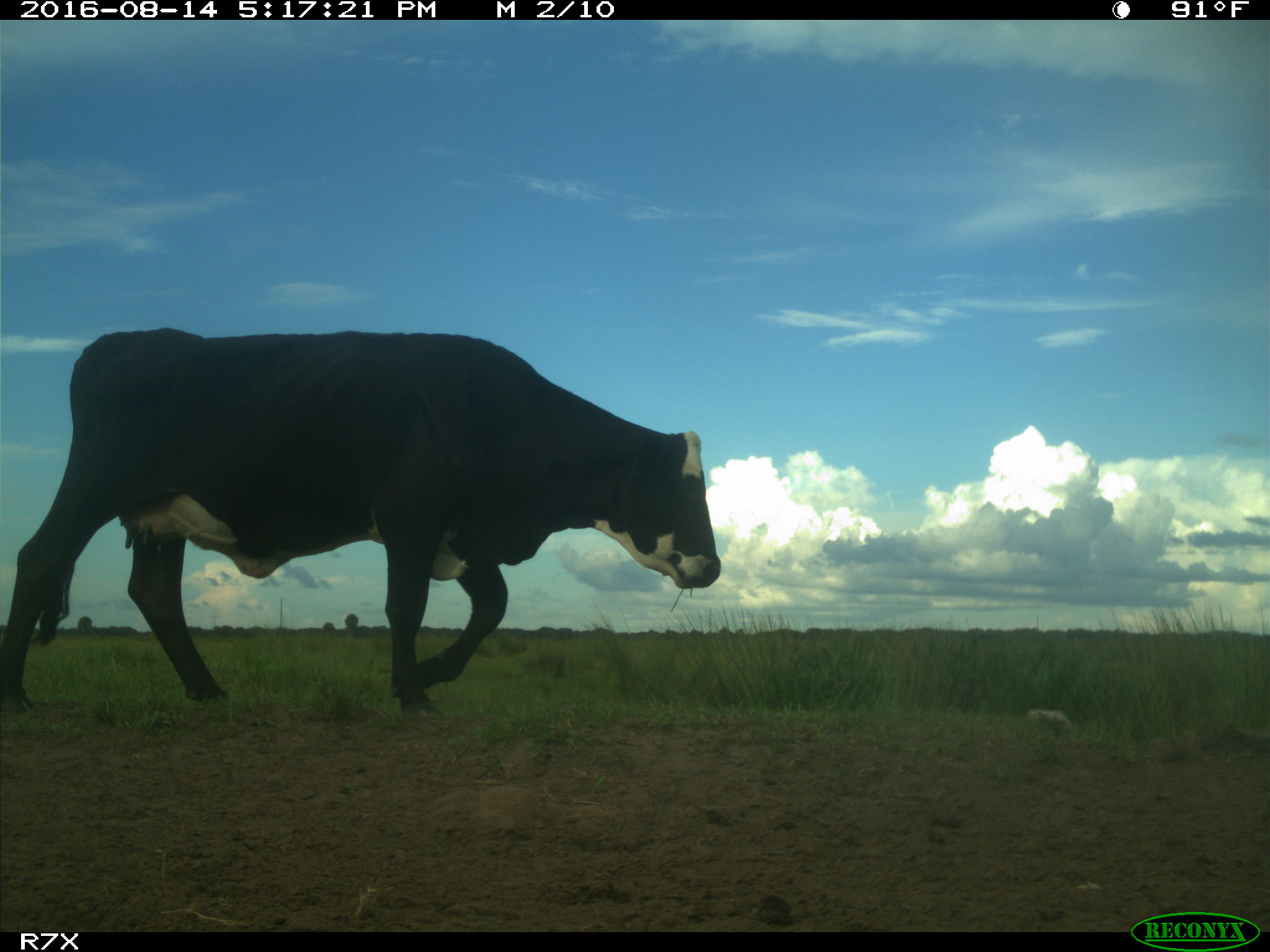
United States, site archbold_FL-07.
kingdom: Animalia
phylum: Chordata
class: Mammalia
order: Artiodactyla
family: Bovidae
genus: Bos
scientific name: Bos taurus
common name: domestic cow